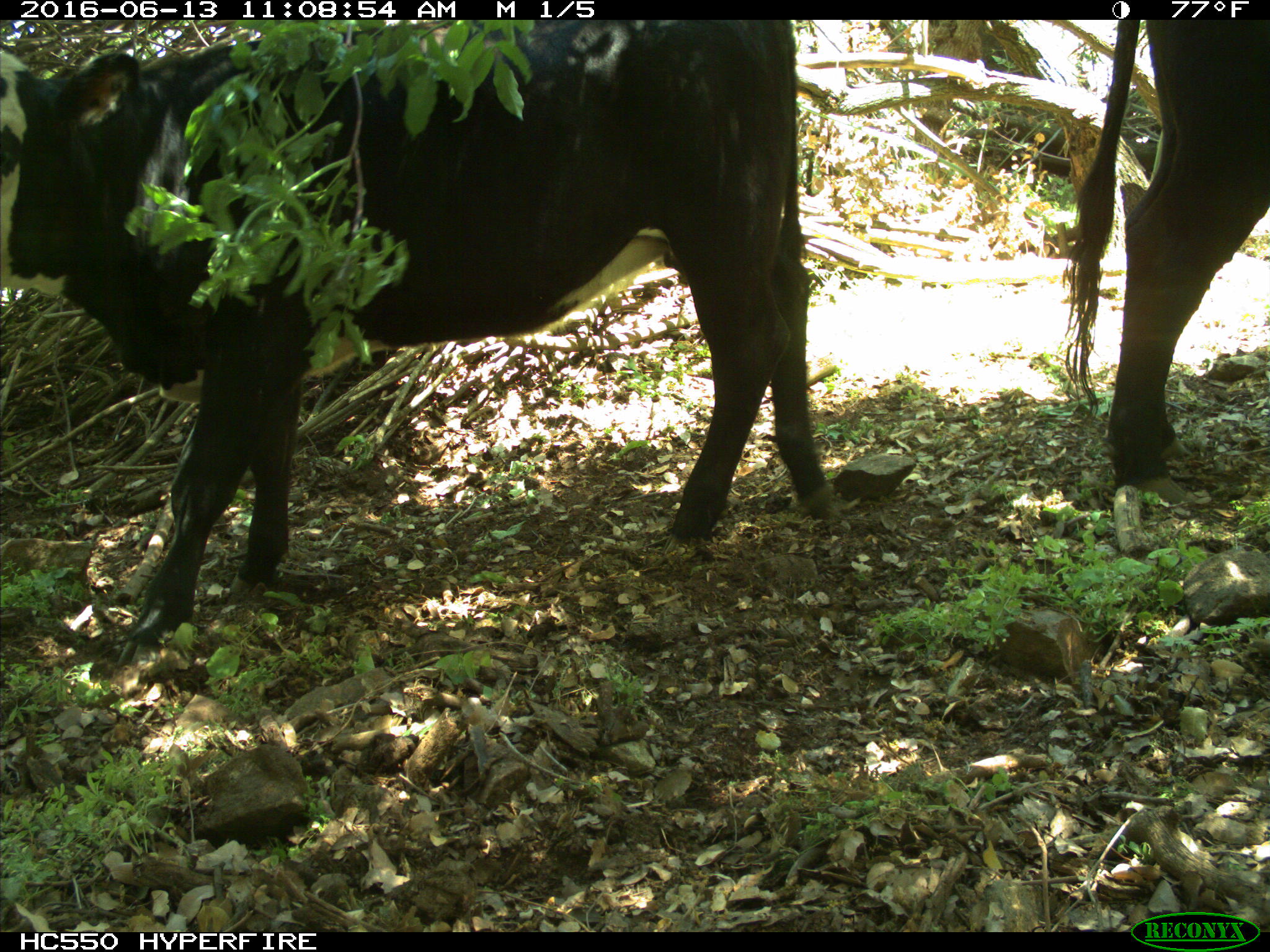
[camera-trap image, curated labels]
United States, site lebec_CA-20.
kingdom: Animalia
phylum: Chordata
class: Mammalia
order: Artiodactyla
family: Bovidae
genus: Bos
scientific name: Bos taurus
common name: domestic cow